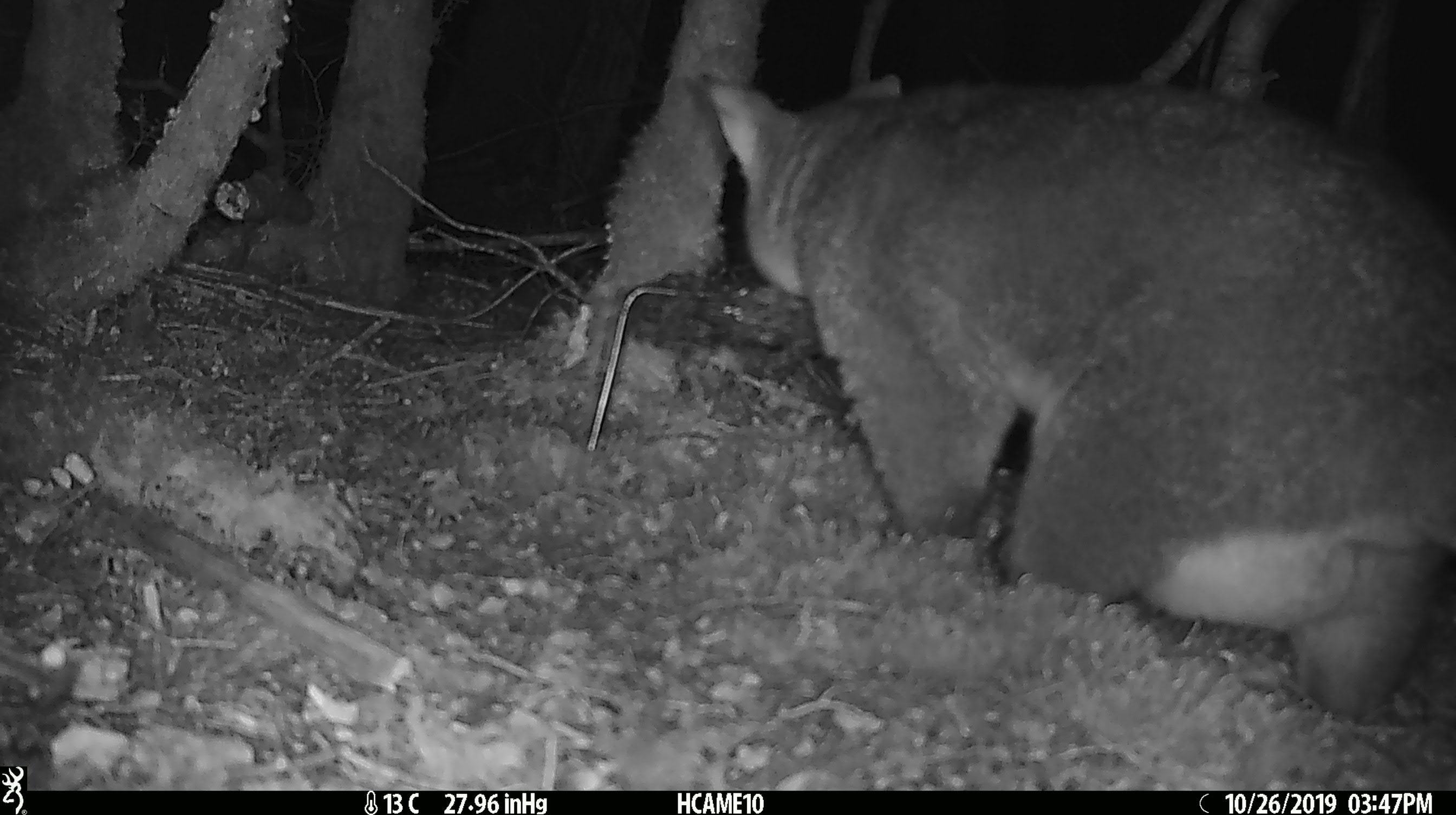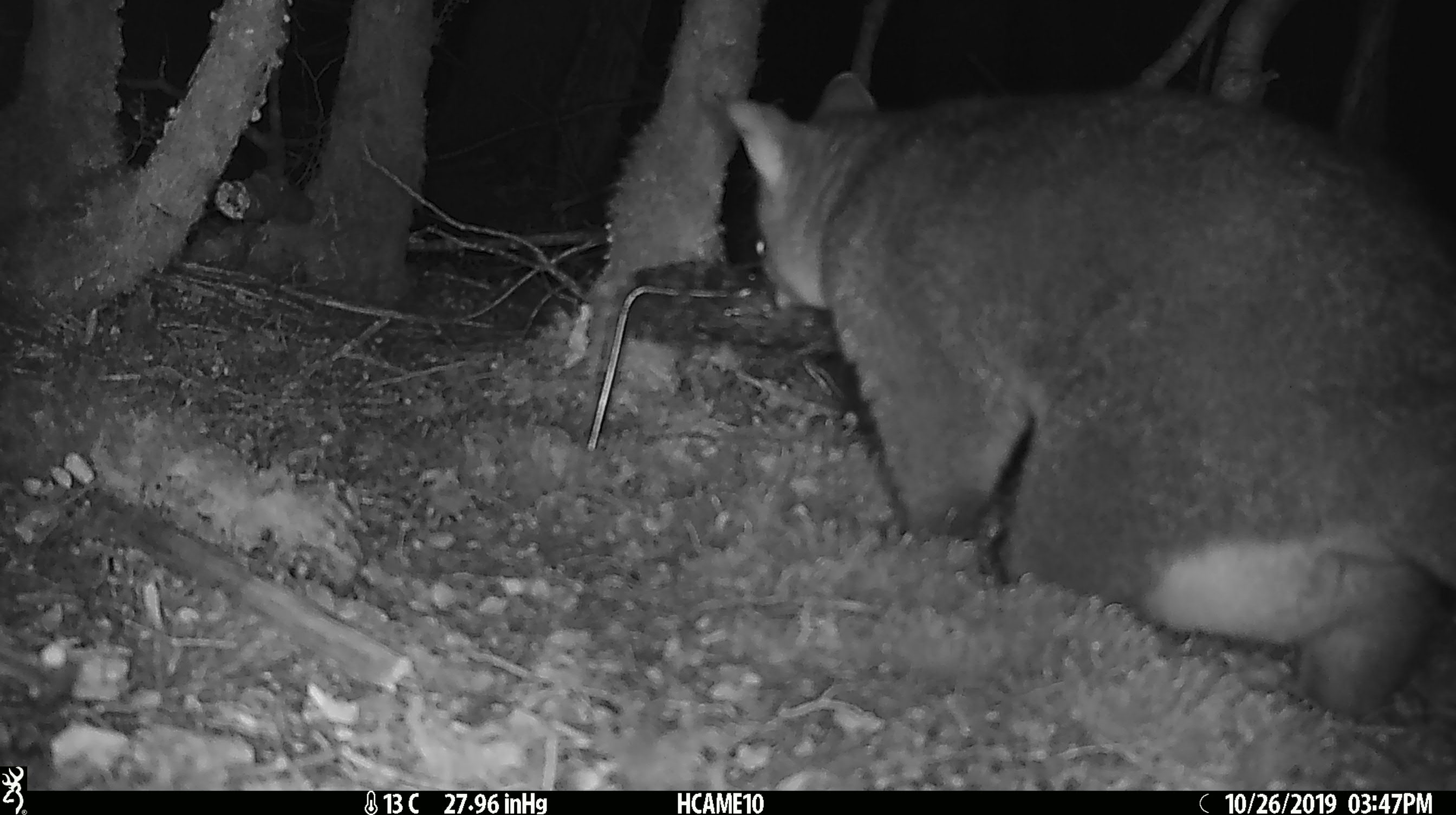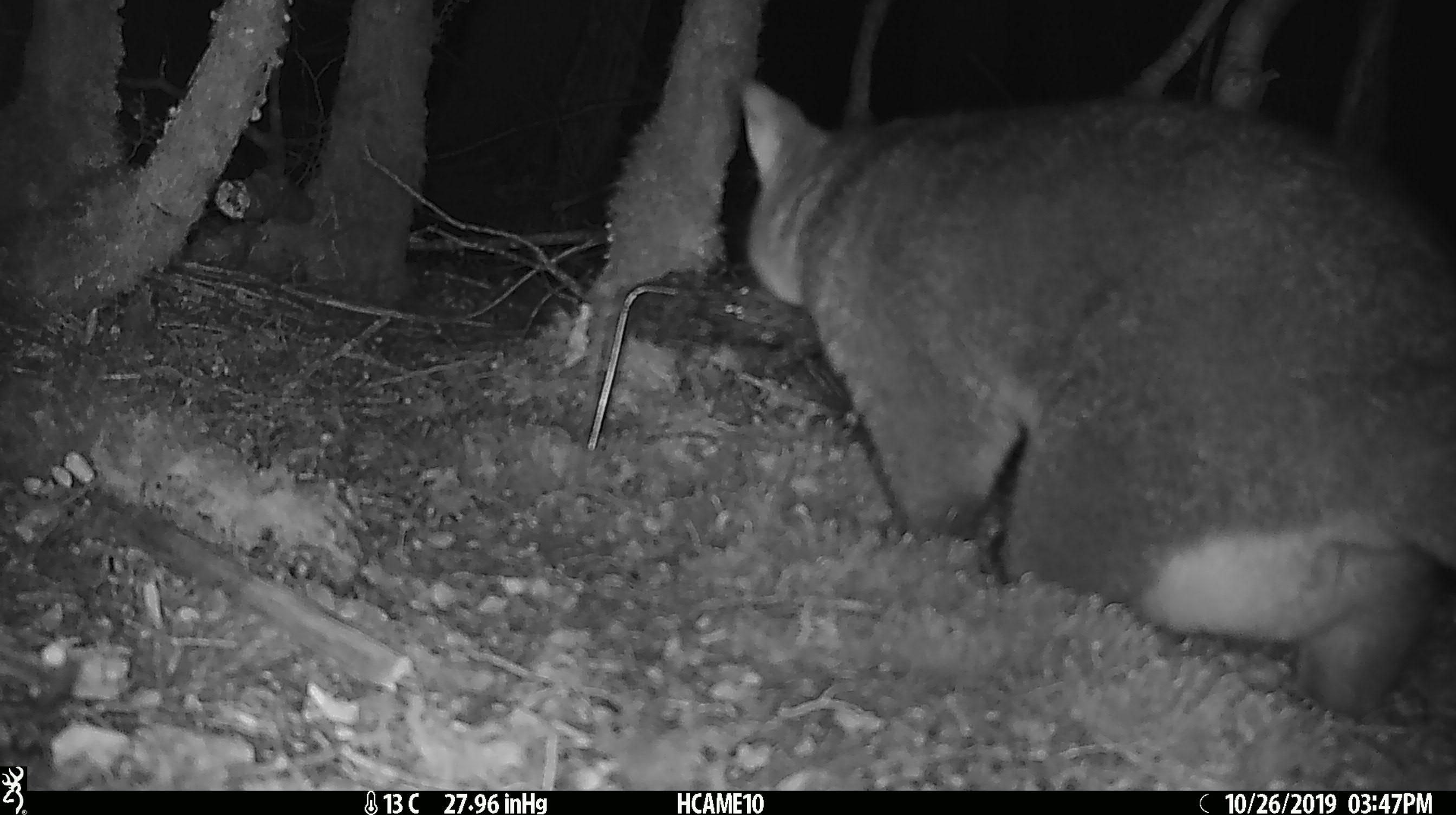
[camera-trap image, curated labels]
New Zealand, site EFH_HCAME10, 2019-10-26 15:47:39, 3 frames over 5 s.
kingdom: Animalia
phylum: Chordata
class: Mammalia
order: Diprotodontia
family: Phalangeridae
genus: Trichosurus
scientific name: Trichosurus vulpecula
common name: common brushtail possum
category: possum